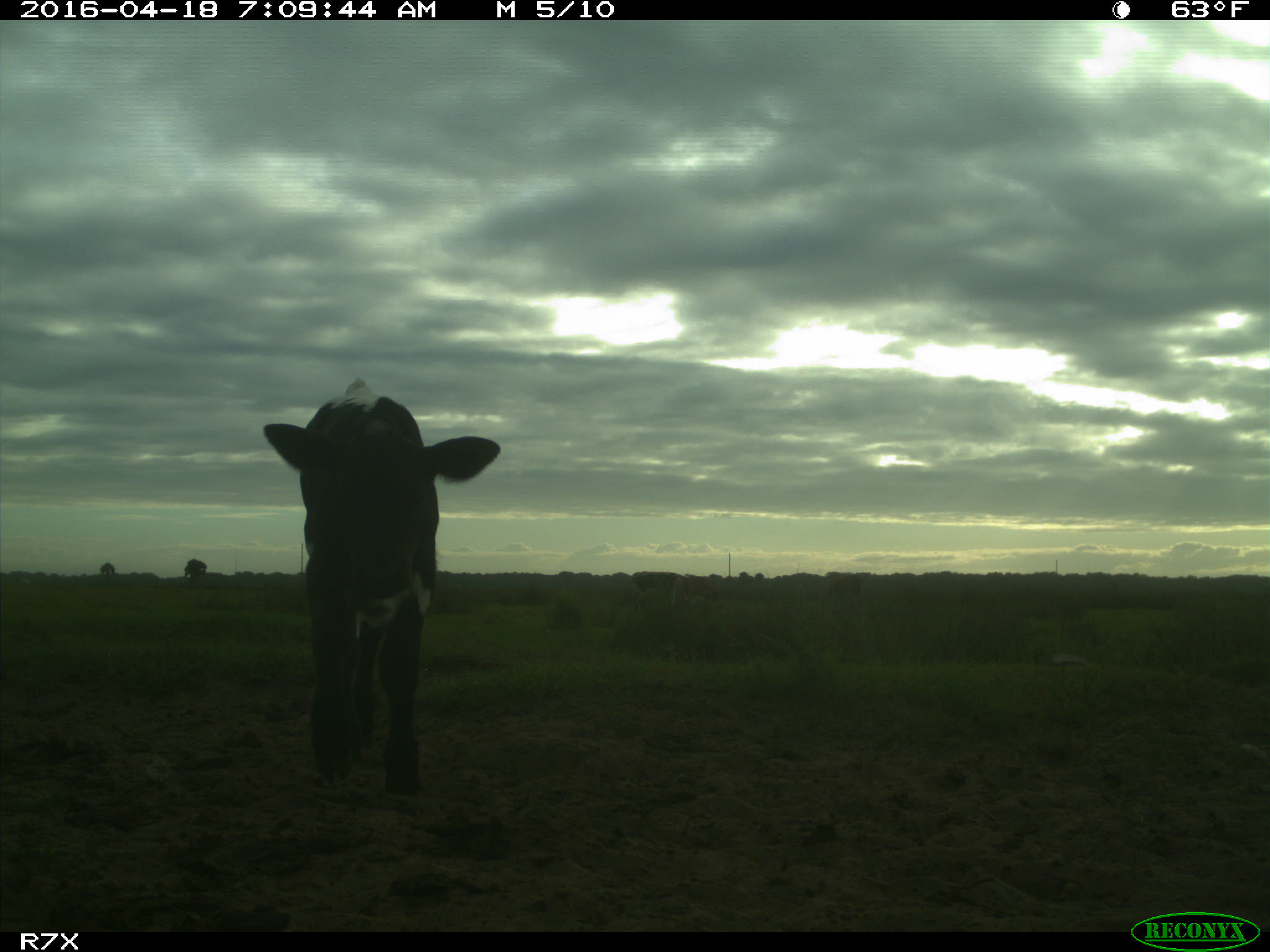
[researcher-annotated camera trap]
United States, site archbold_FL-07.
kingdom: Animalia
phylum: Chordata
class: Mammalia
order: Artiodactyla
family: Bovidae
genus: Bos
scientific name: Bos taurus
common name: domestic cow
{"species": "Bos taurus (domestic cow)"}